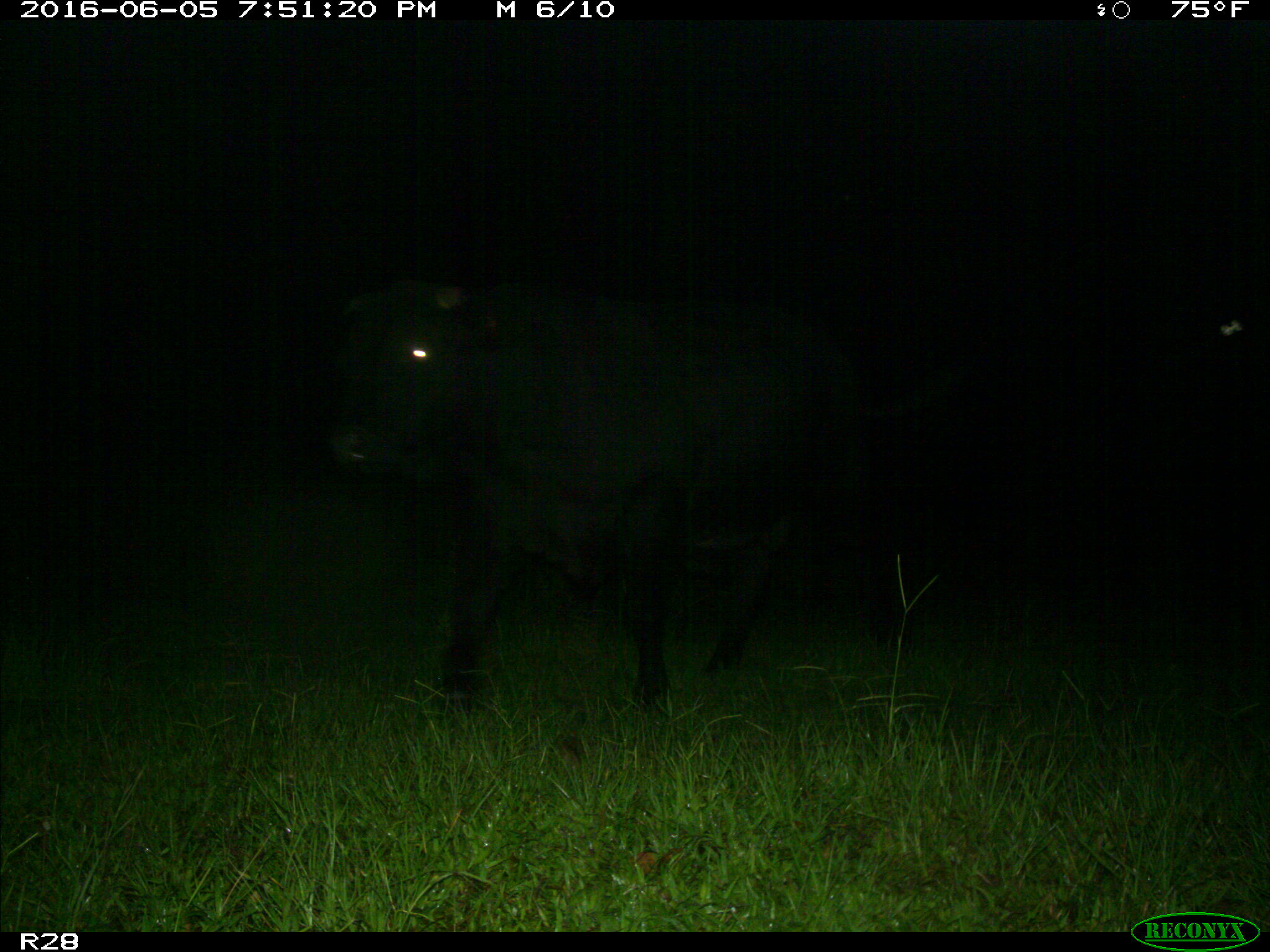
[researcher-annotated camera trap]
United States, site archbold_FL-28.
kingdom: Animalia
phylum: Chordata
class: Mammalia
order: Artiodactyla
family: Bovidae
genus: Bos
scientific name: Bos taurus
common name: domestic cow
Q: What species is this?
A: Bos taurus (domestic cow).